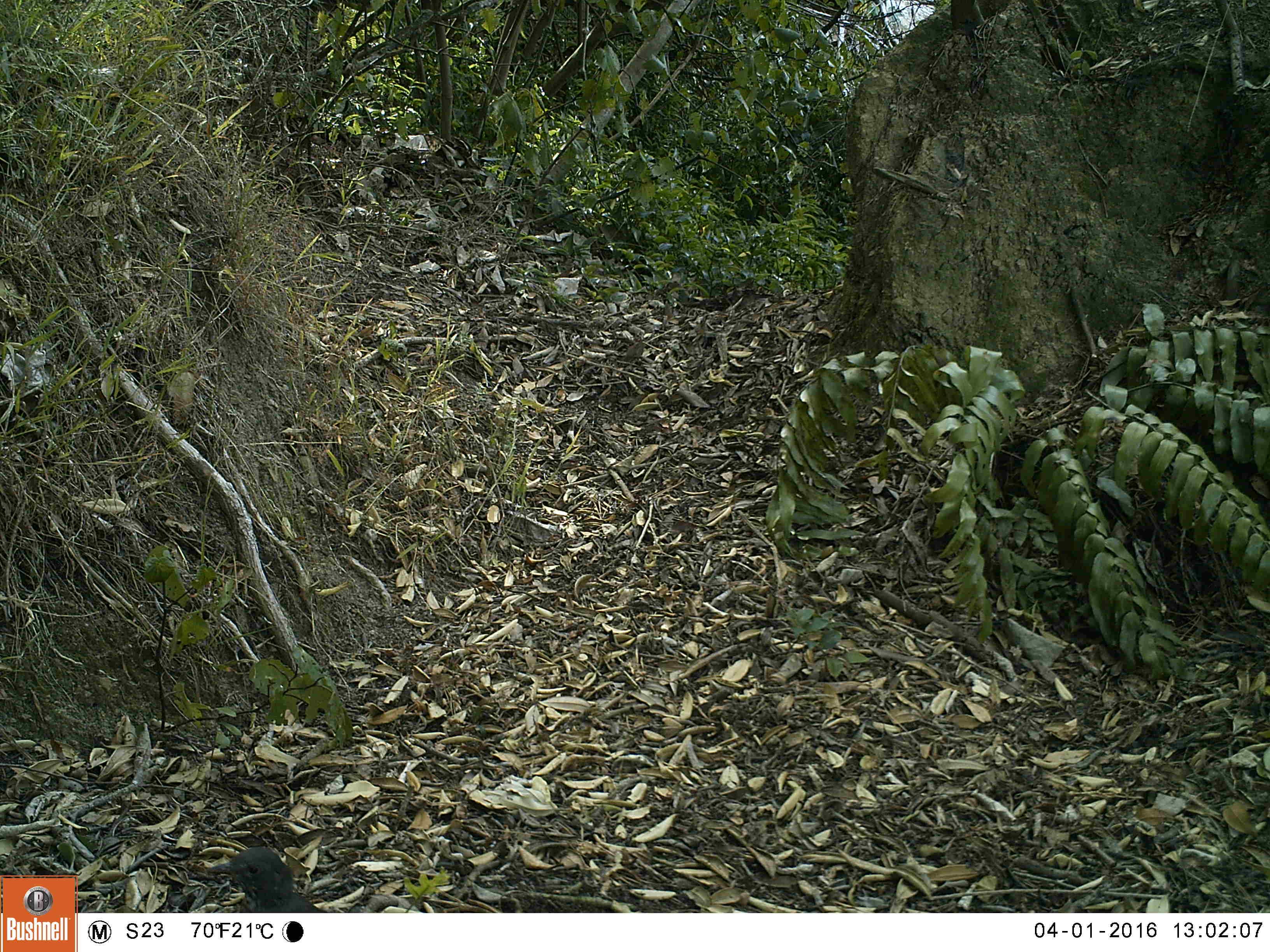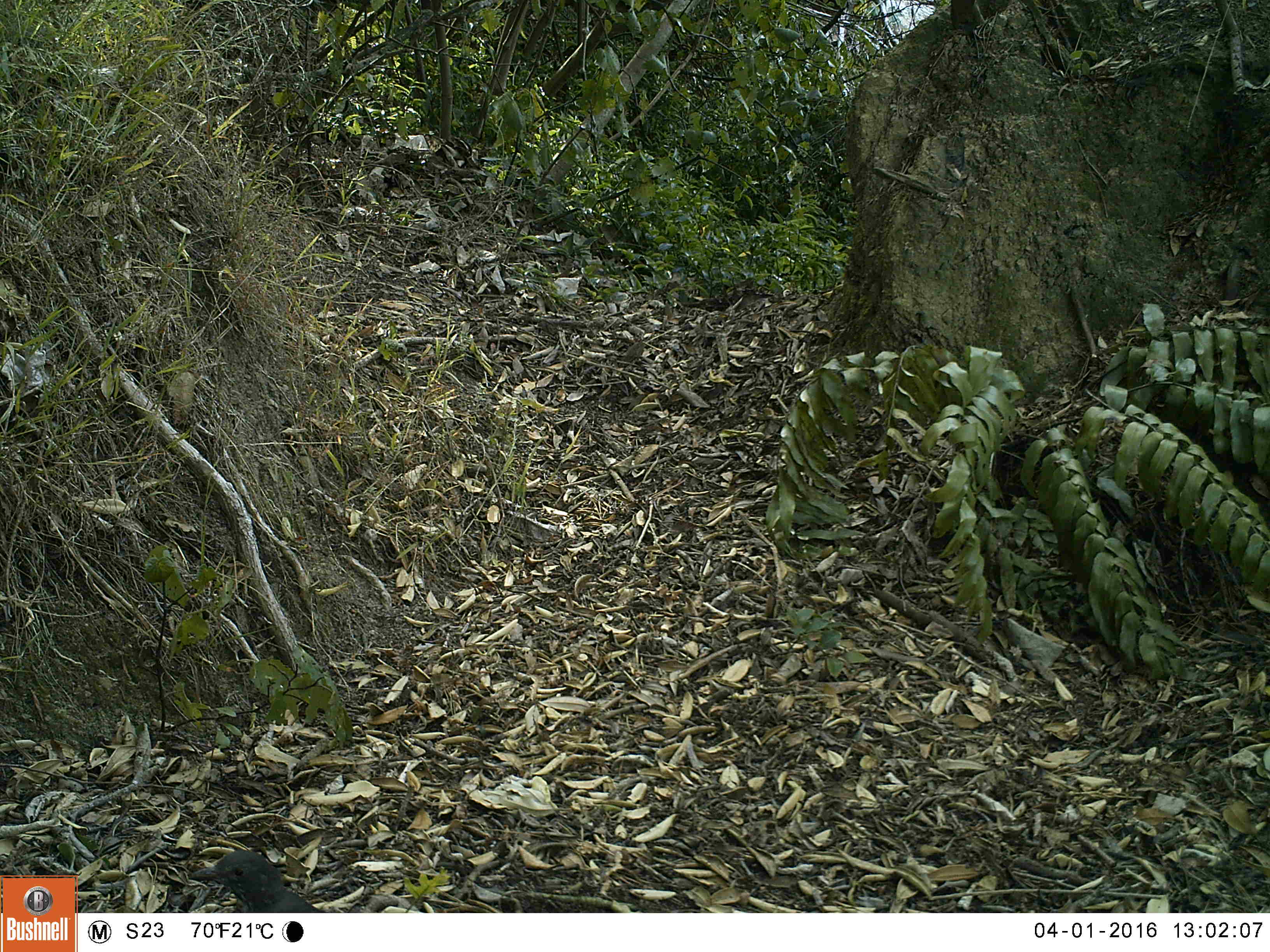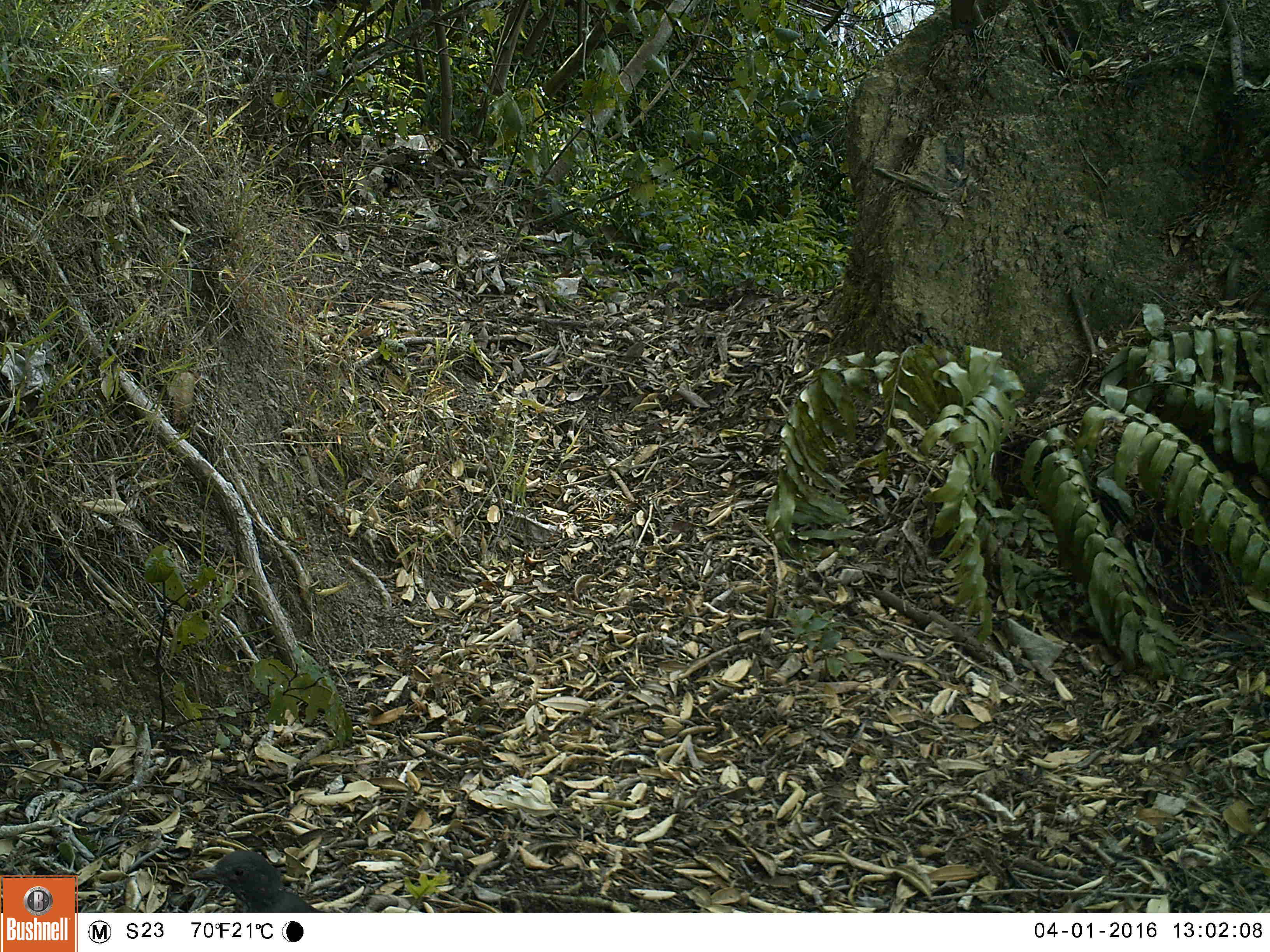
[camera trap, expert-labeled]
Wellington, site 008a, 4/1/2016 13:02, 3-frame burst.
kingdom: Animalia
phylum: Chordata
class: Aves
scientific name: Aves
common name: bird